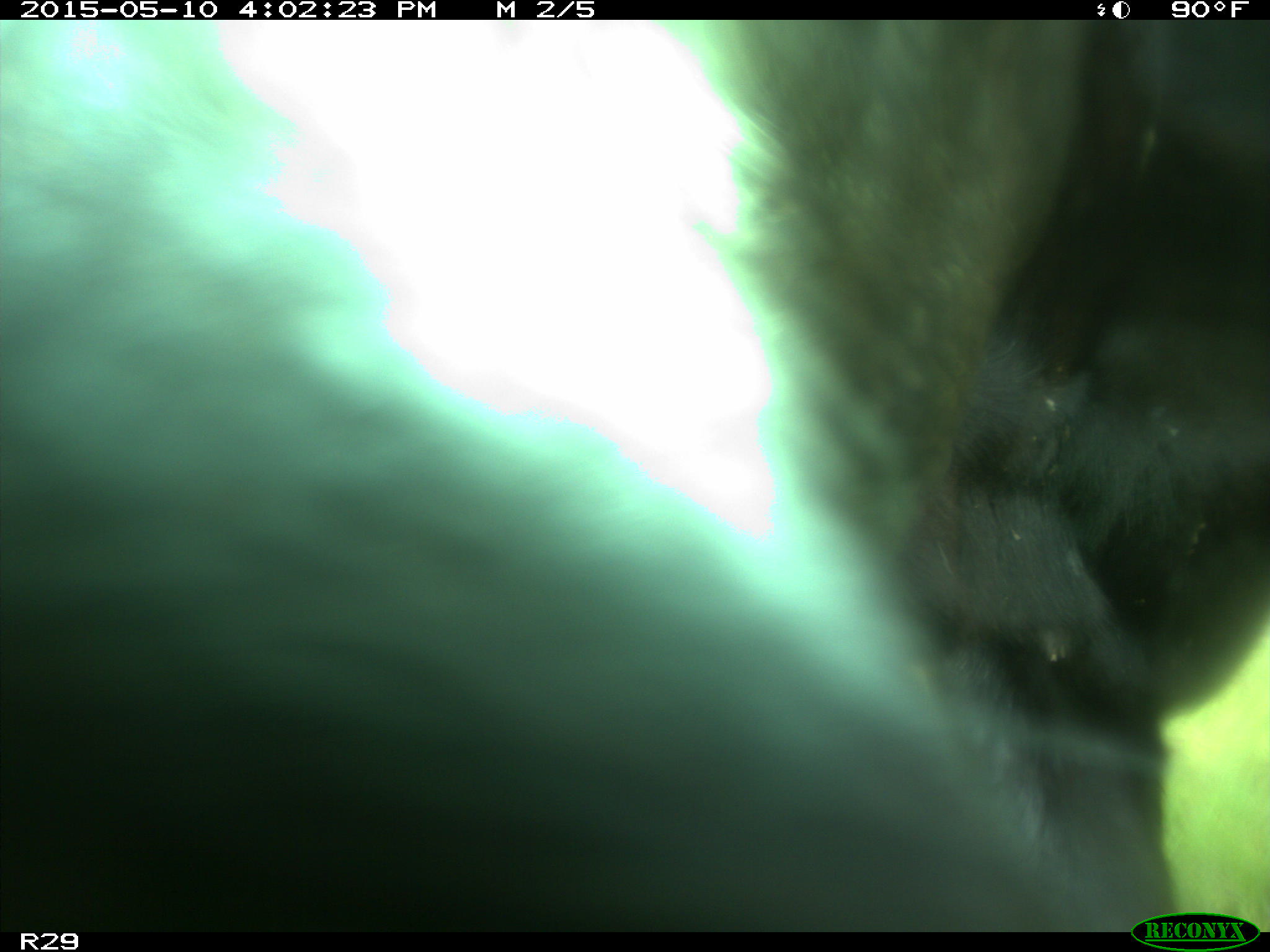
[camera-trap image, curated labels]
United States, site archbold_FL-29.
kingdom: Animalia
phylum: Chordata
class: Mammalia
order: Artiodactyla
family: Bovidae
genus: Bos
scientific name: Bos taurus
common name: domestic cow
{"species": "Bos taurus (domestic cow)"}